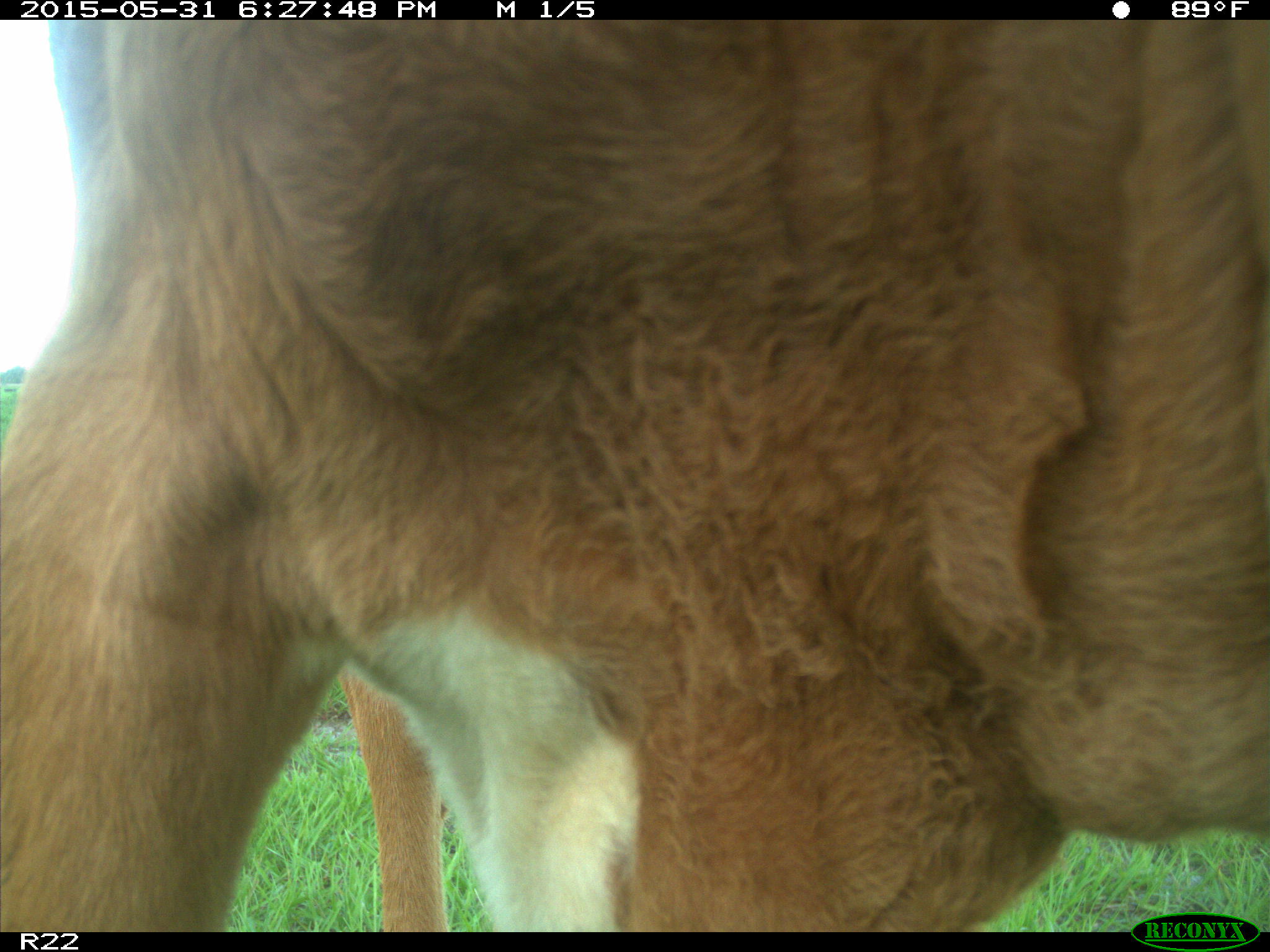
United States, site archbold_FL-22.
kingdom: Animalia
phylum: Chordata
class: Mammalia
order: Artiodactyla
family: Bovidae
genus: Bos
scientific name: Bos taurus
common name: domestic cow